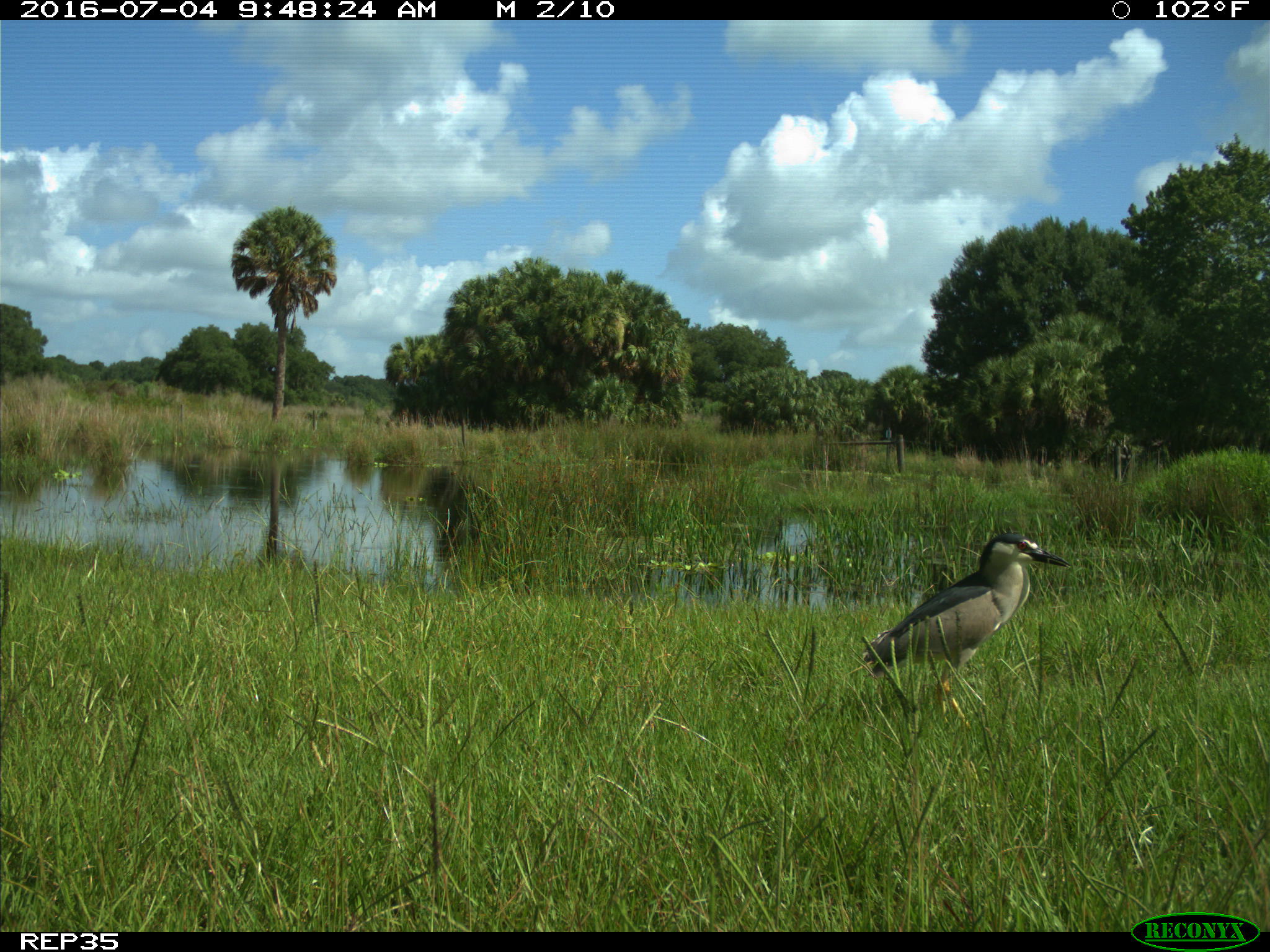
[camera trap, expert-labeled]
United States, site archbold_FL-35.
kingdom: Animalia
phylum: Chordata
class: Aves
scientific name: Aves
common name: birds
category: unidentified bird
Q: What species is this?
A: Unidentified bird (birds) (Aves).